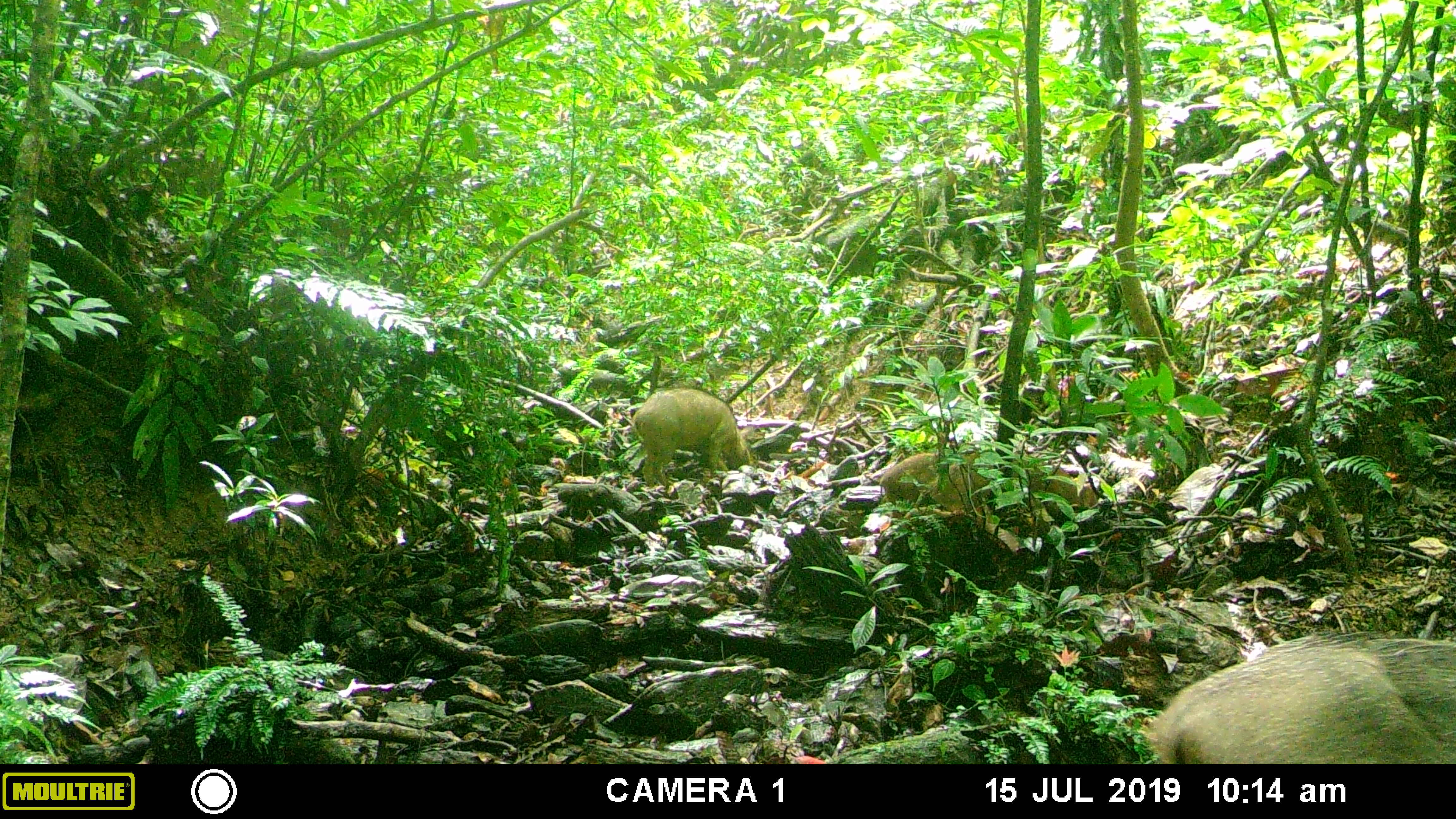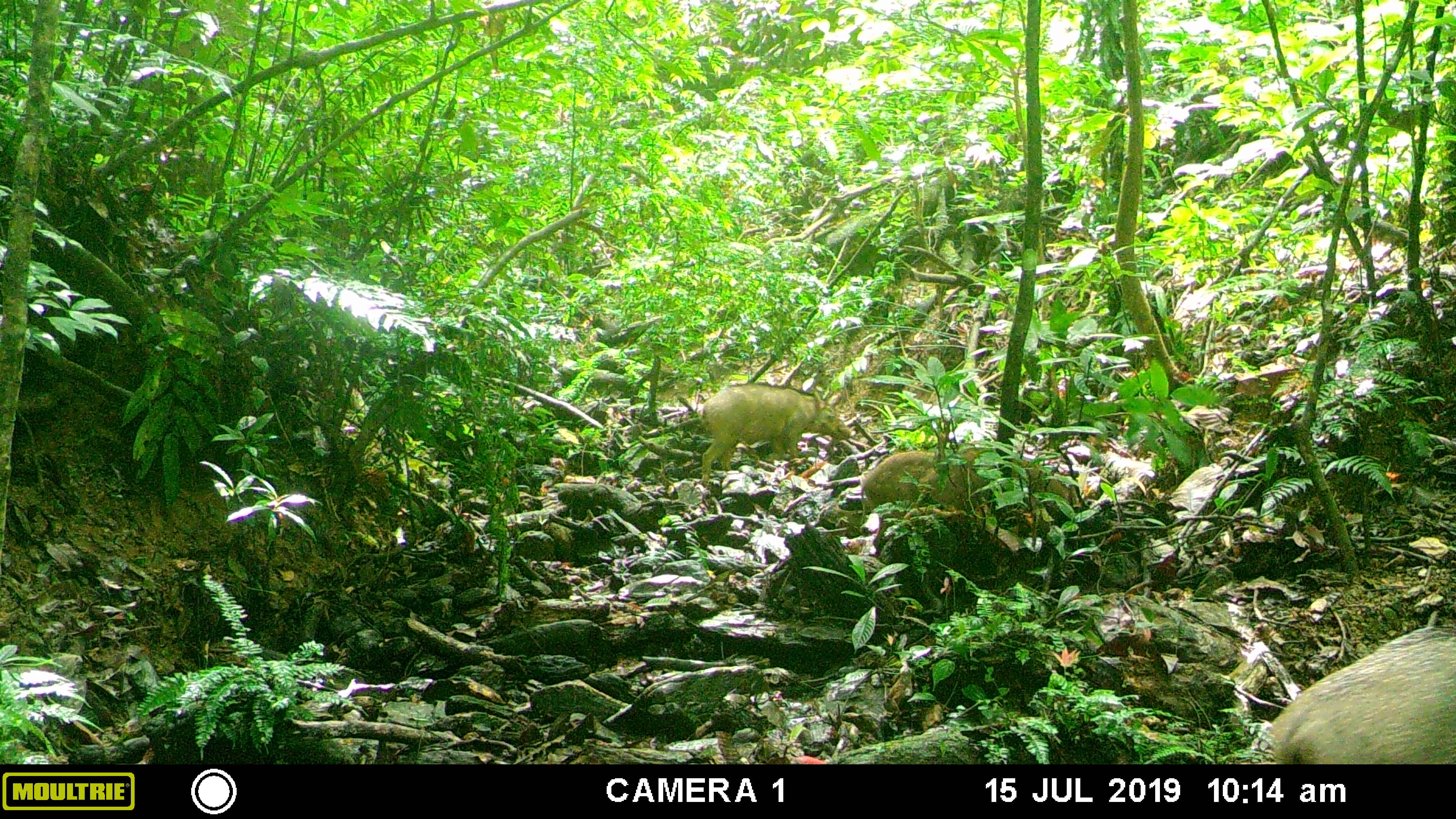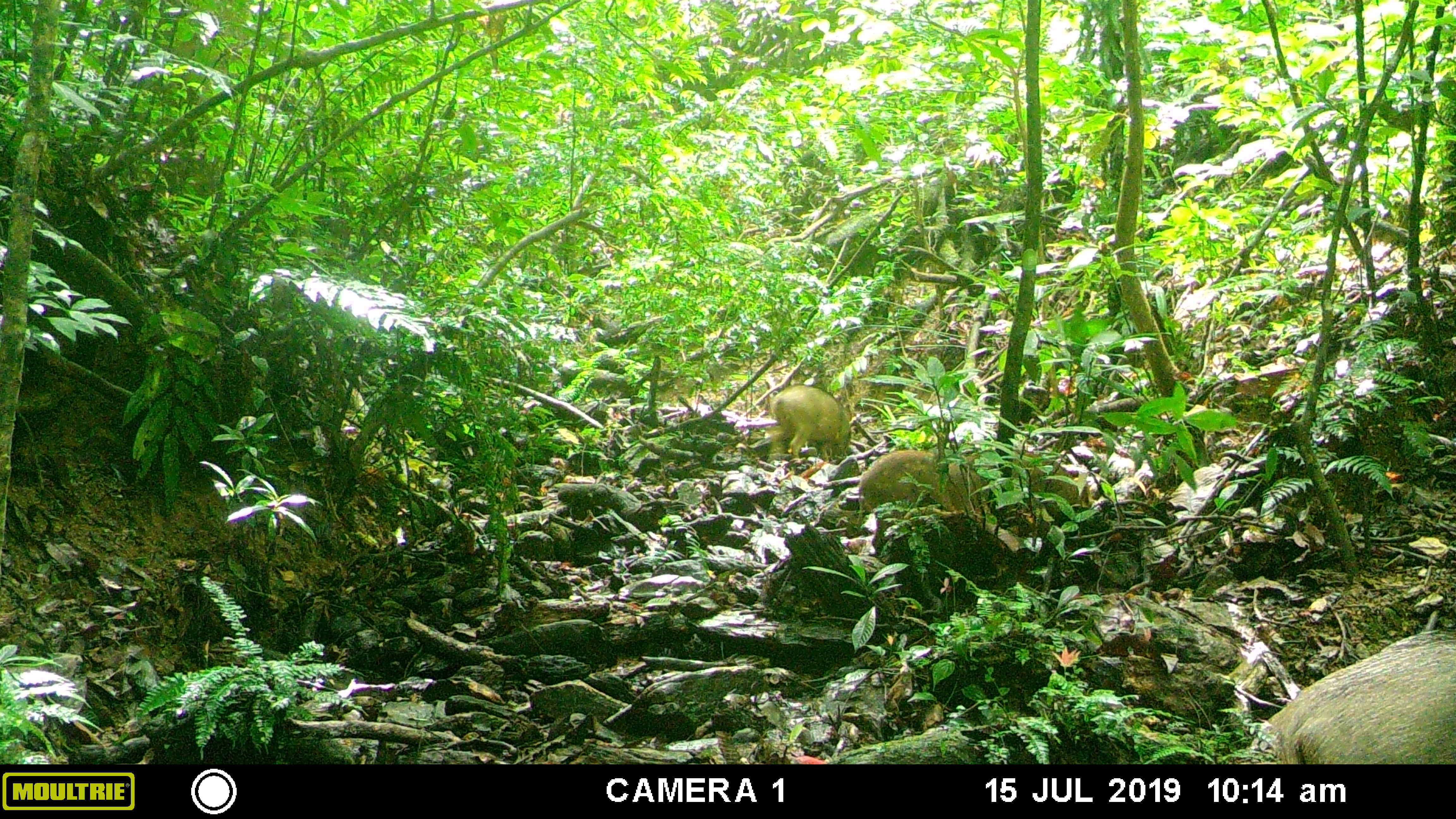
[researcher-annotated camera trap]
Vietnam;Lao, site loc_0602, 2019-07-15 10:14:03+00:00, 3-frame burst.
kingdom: Animalia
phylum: Chordata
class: Mammalia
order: Artiodactyla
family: Suidae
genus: Sus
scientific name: Sus scrofa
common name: eurasian wild pig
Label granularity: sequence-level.